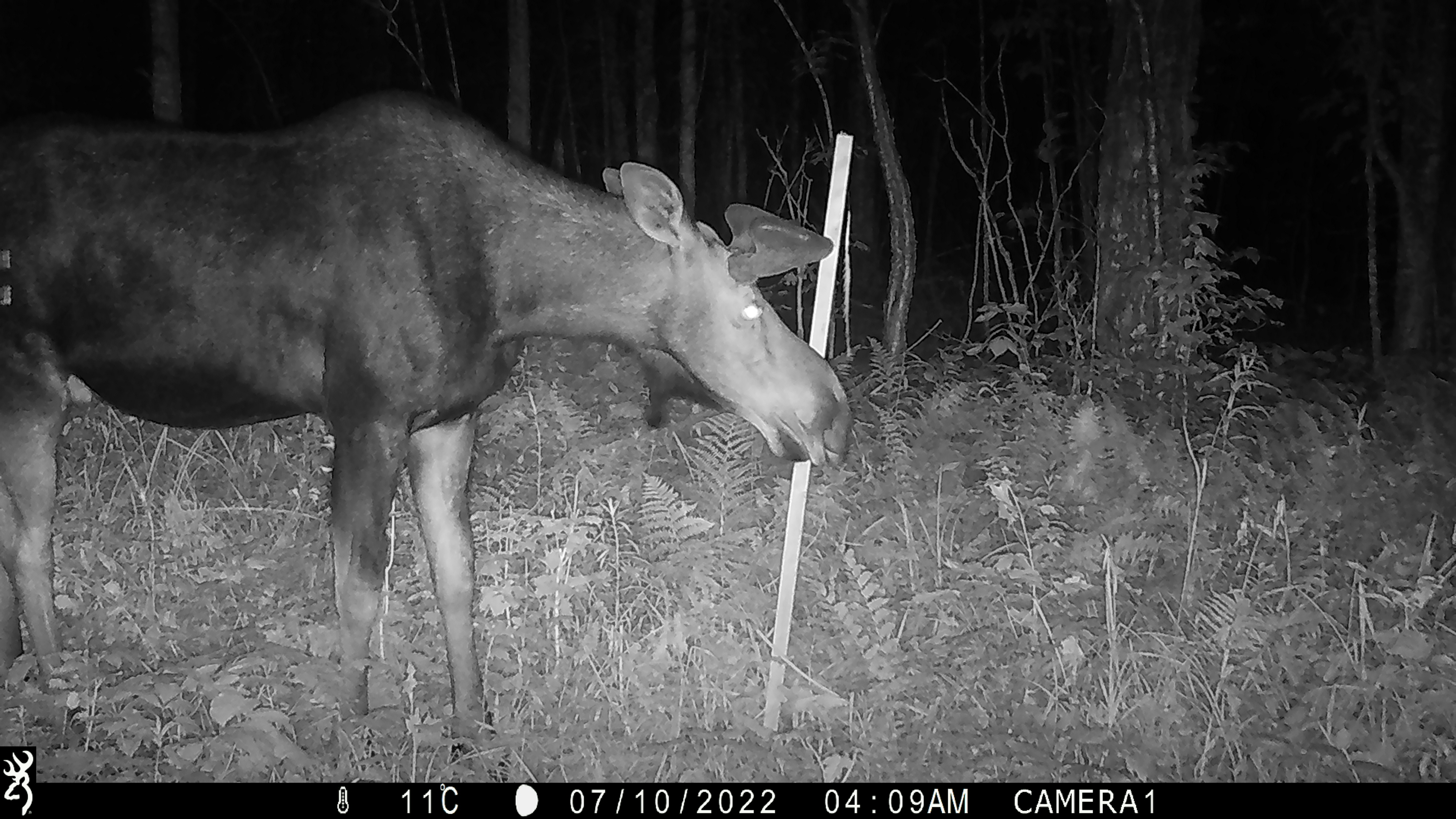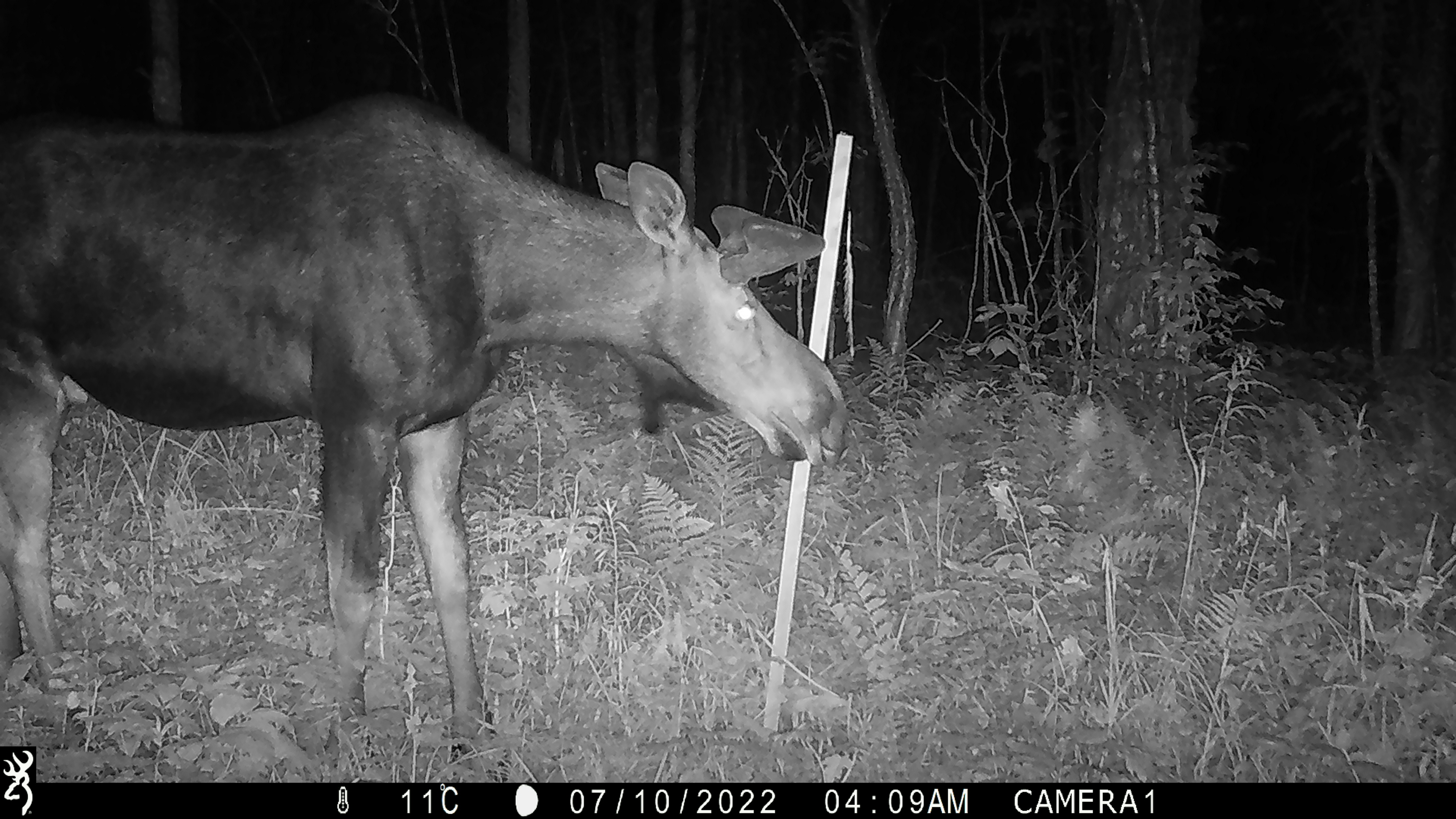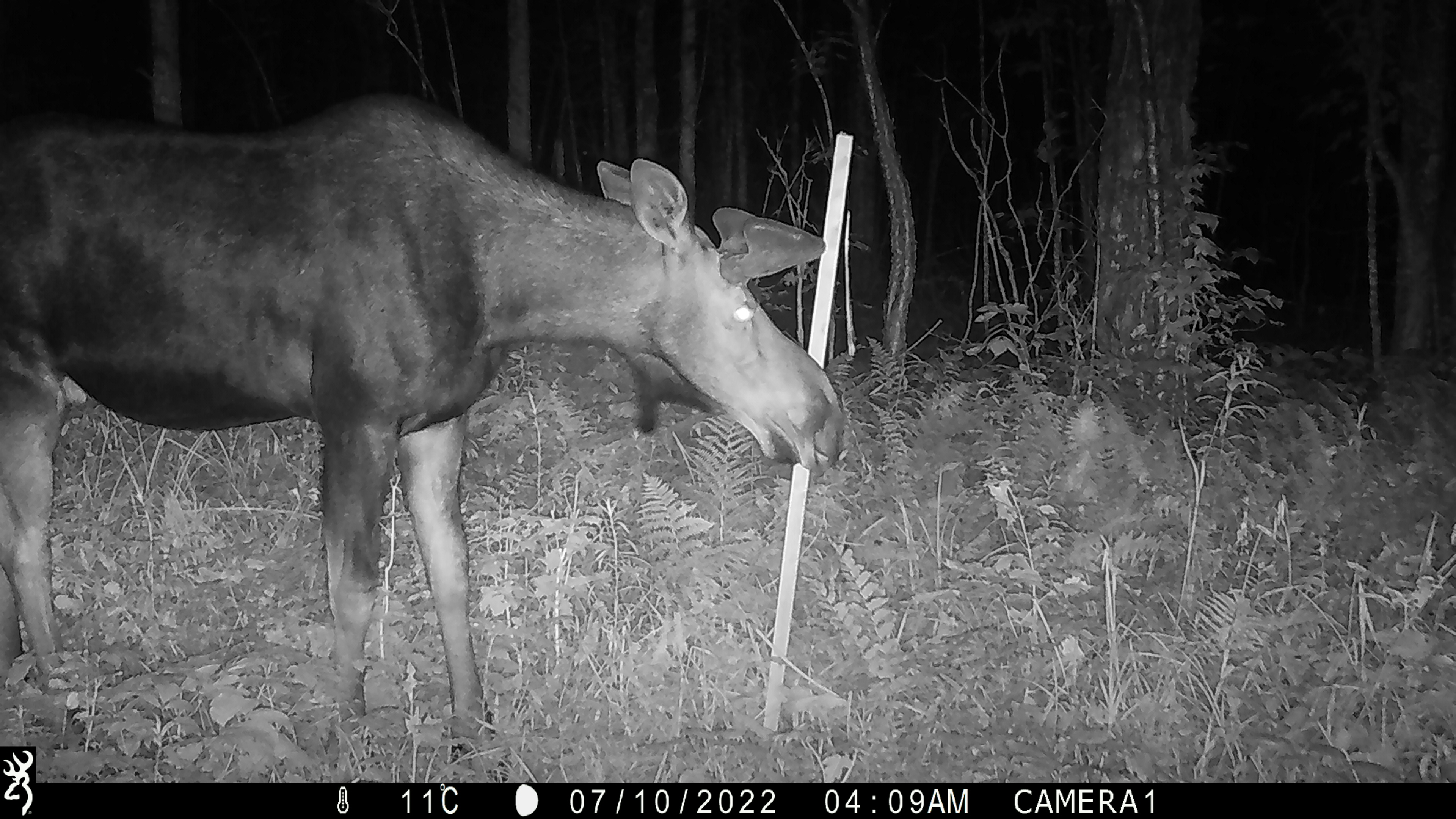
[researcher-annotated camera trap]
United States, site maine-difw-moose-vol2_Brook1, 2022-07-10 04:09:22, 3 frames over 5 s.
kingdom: Animalia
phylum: Chordata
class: Mammalia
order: Artiodactyla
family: Cervidae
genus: Alces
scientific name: Alces alces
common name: moose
Moose (Alces alces).